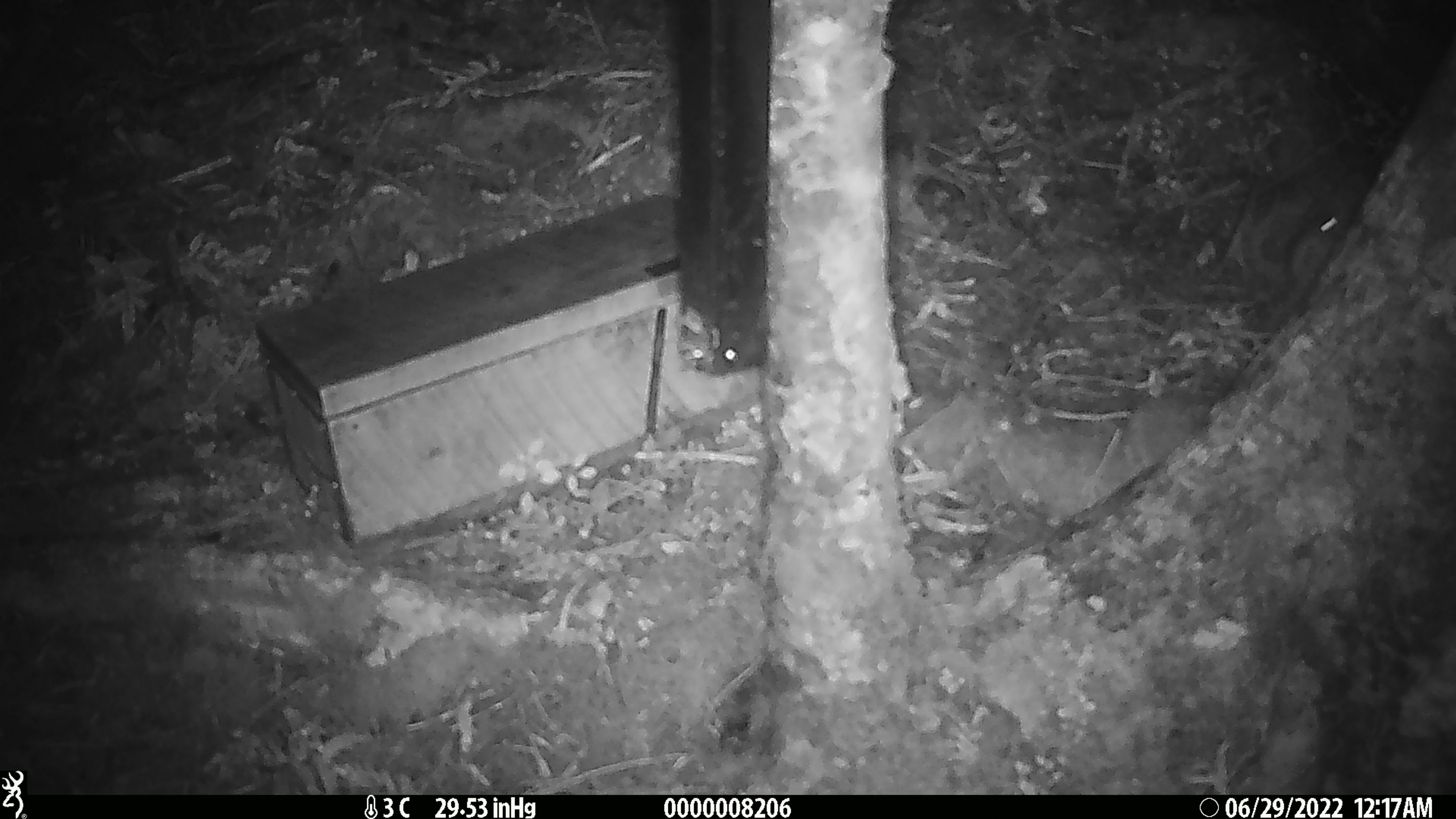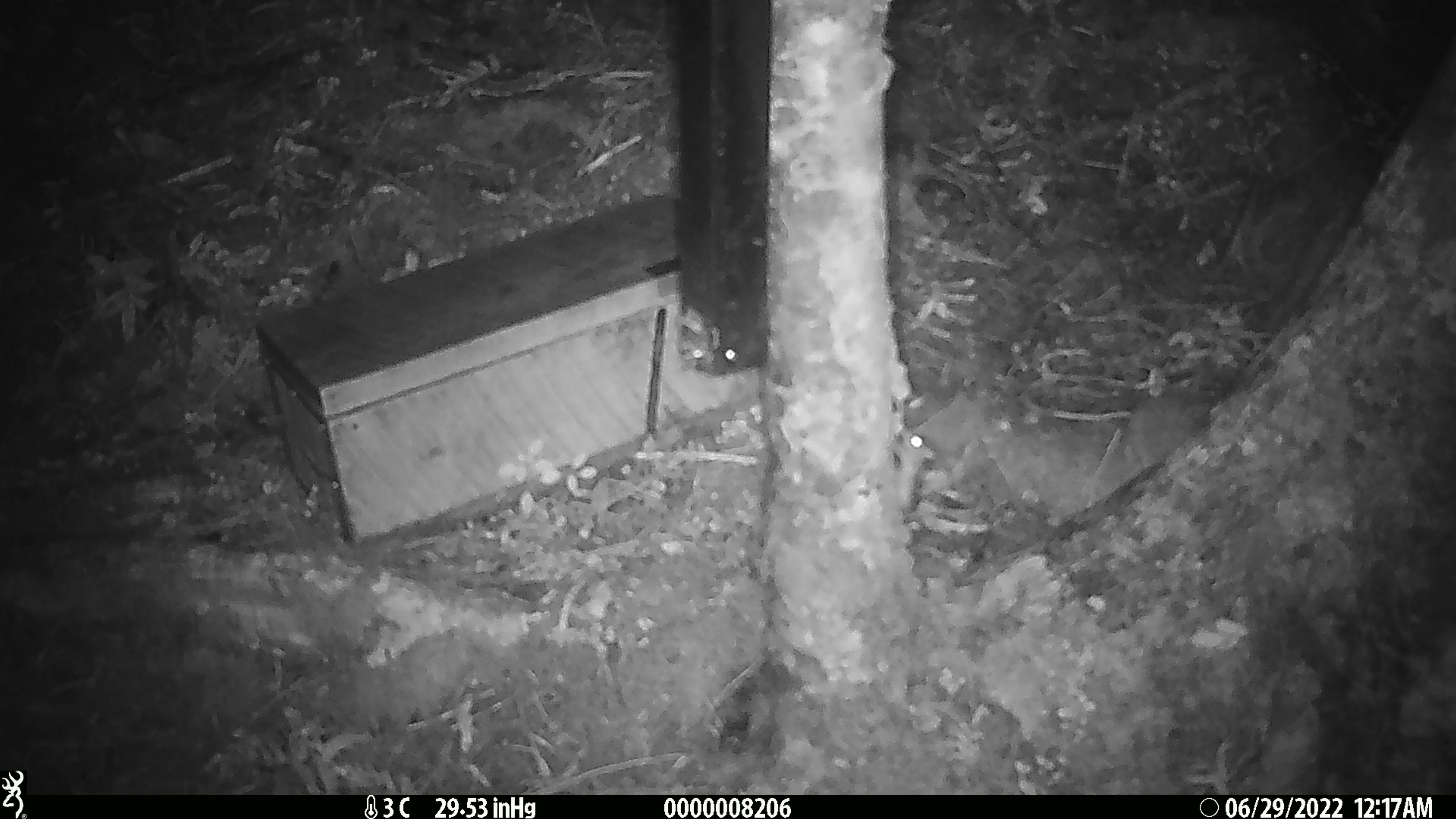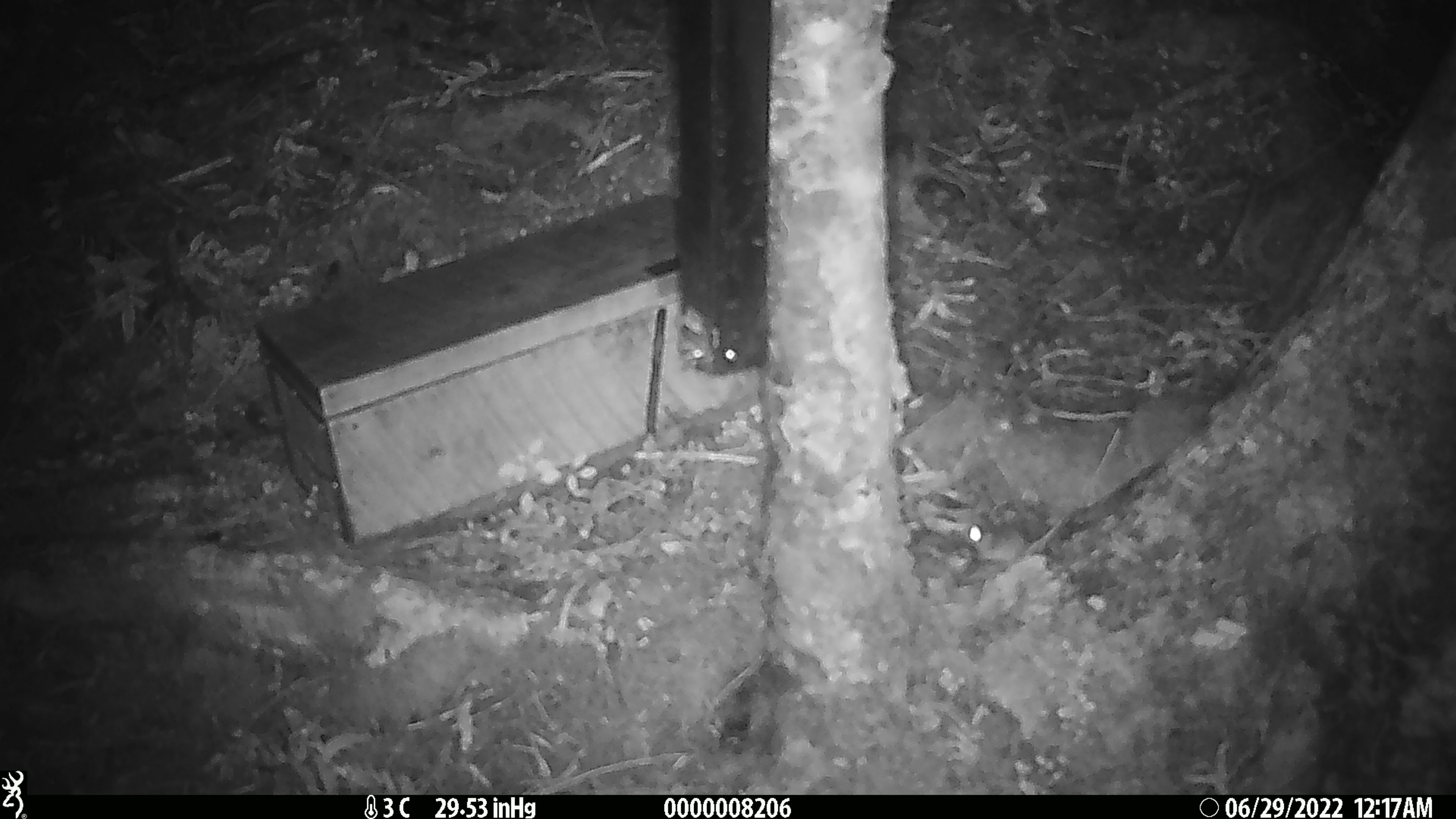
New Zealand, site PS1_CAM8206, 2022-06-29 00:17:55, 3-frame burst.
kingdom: Animalia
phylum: Chordata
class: Mammalia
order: Rodentia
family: Muridae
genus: Mus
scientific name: Mus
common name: mouse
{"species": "mouse (Mus)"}